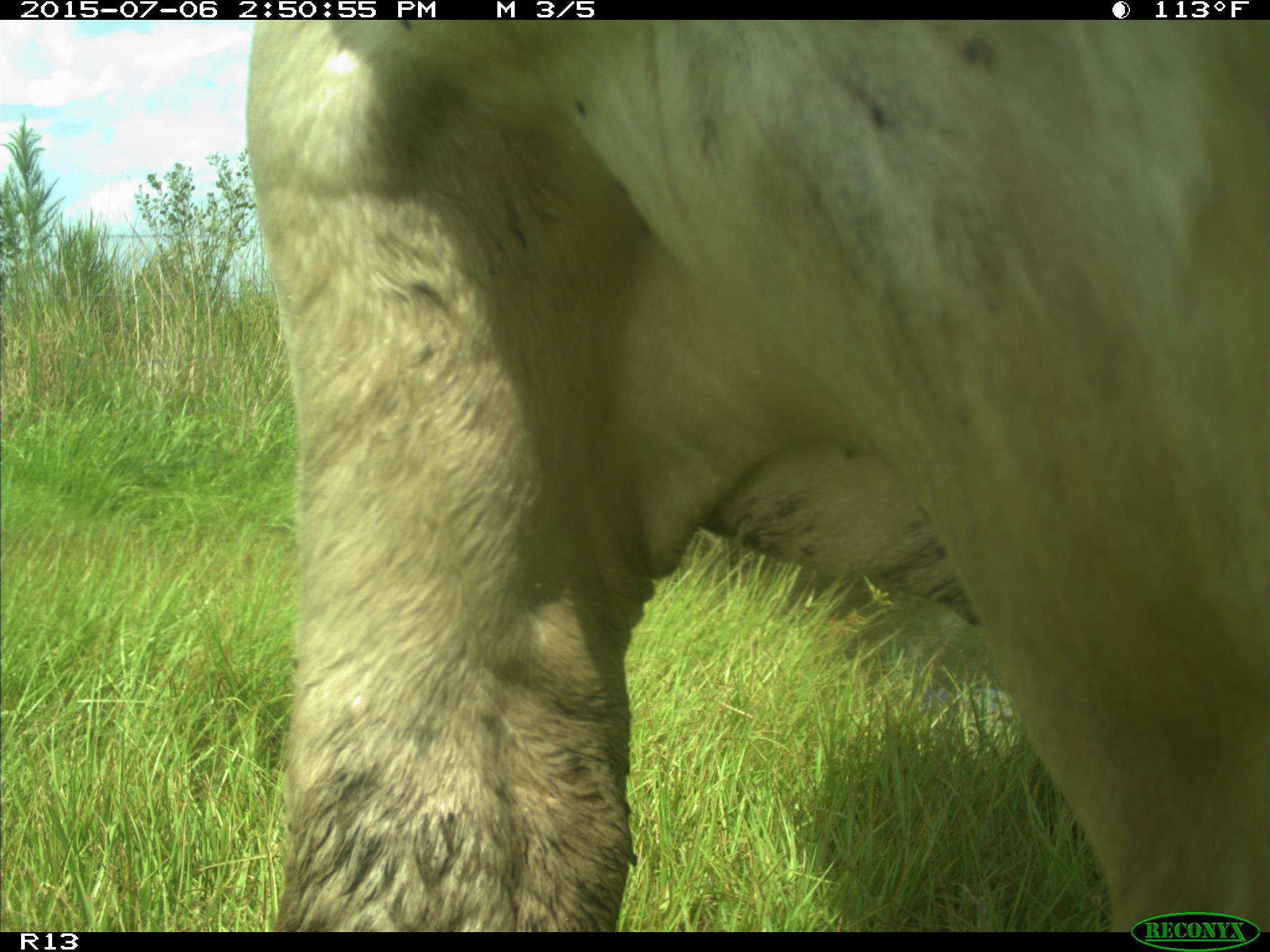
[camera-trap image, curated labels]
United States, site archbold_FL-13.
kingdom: Animalia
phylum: Chordata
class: Mammalia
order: Artiodactyla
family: Bovidae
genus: Bos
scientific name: Bos taurus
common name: domestic cow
Bos taurus (domestic cow).